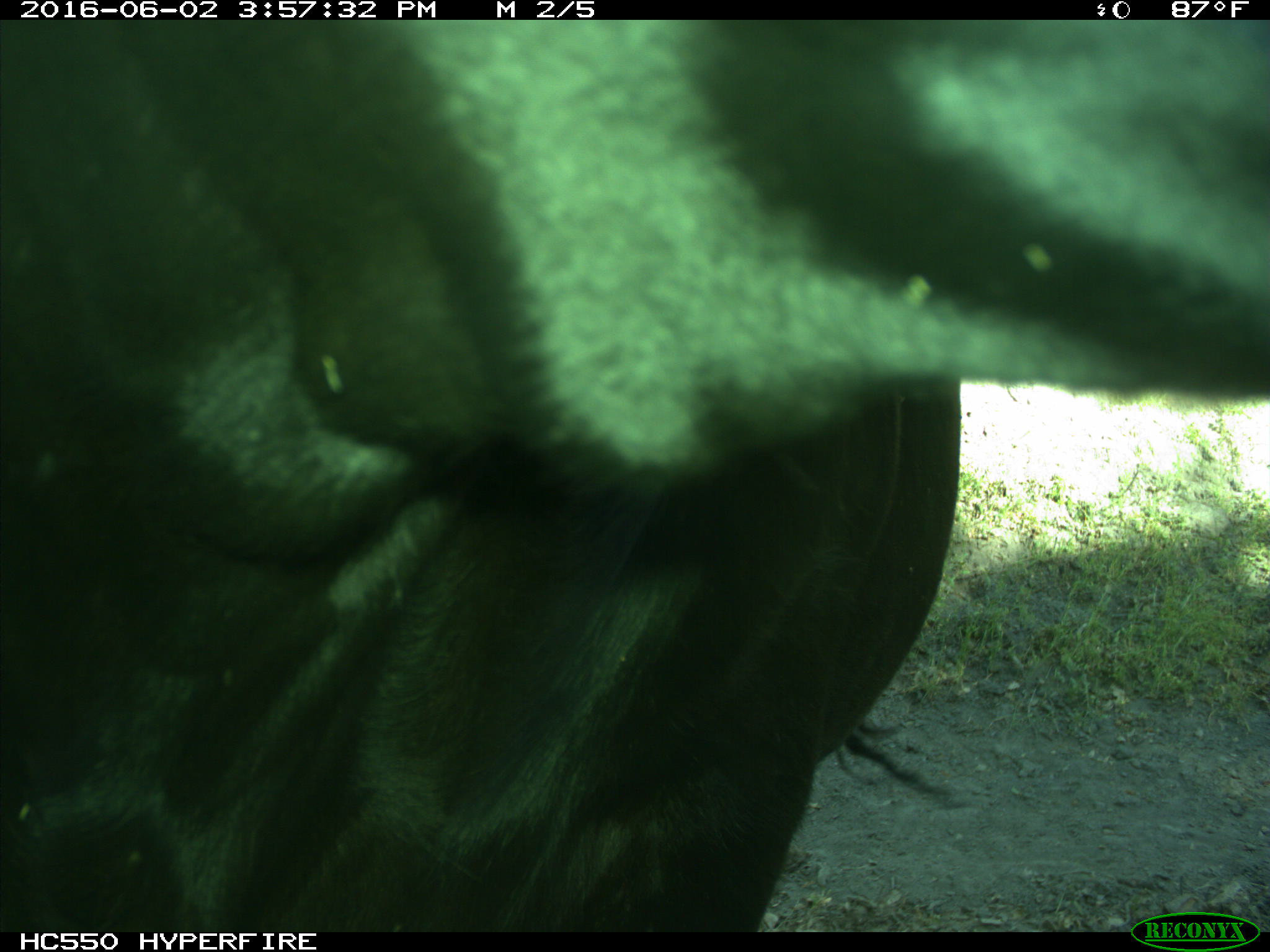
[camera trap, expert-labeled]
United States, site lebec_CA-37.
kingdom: Animalia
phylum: Chordata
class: Mammalia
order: Artiodactyla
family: Bovidae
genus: Bos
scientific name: Bos taurus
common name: domestic cow